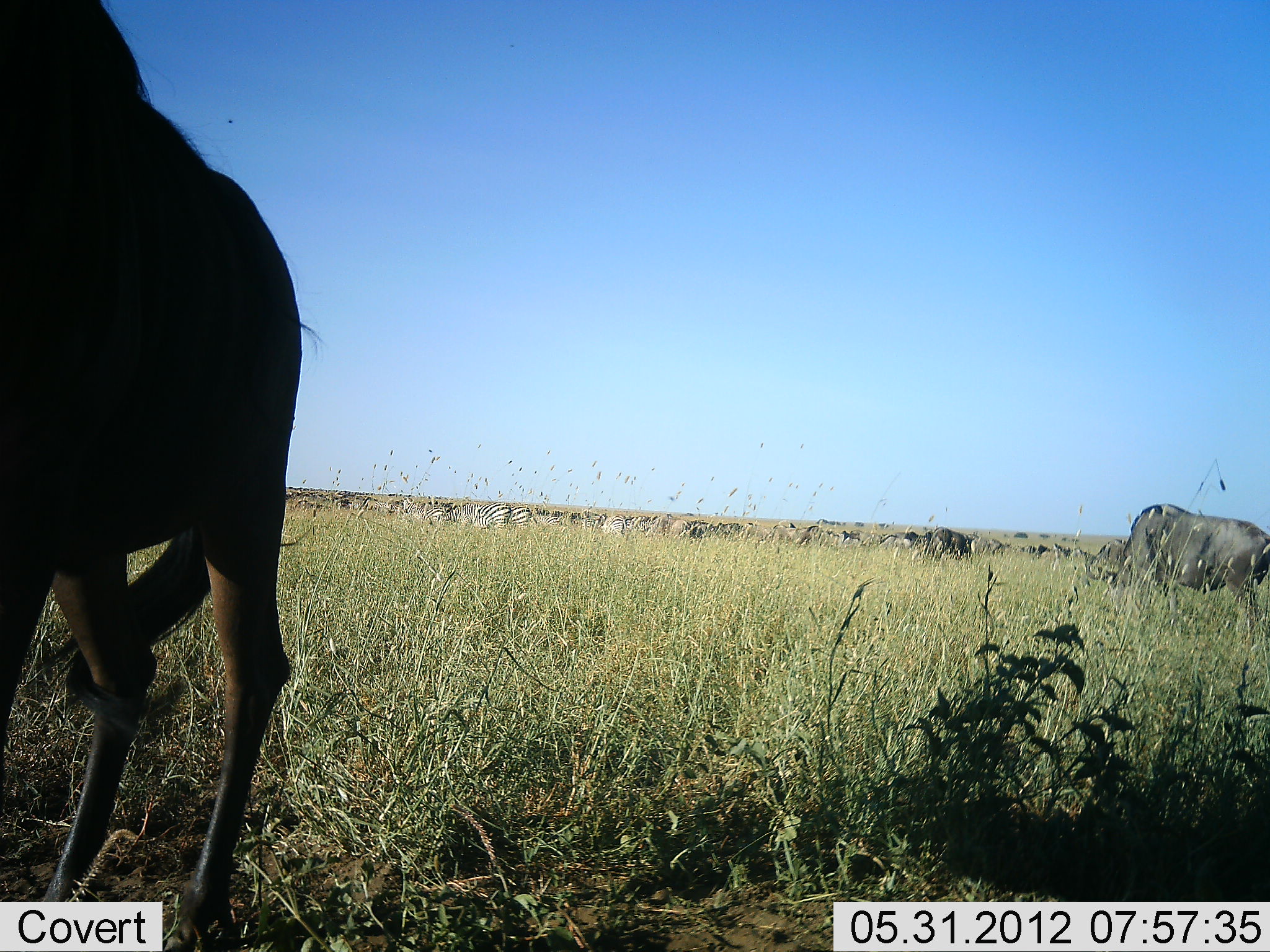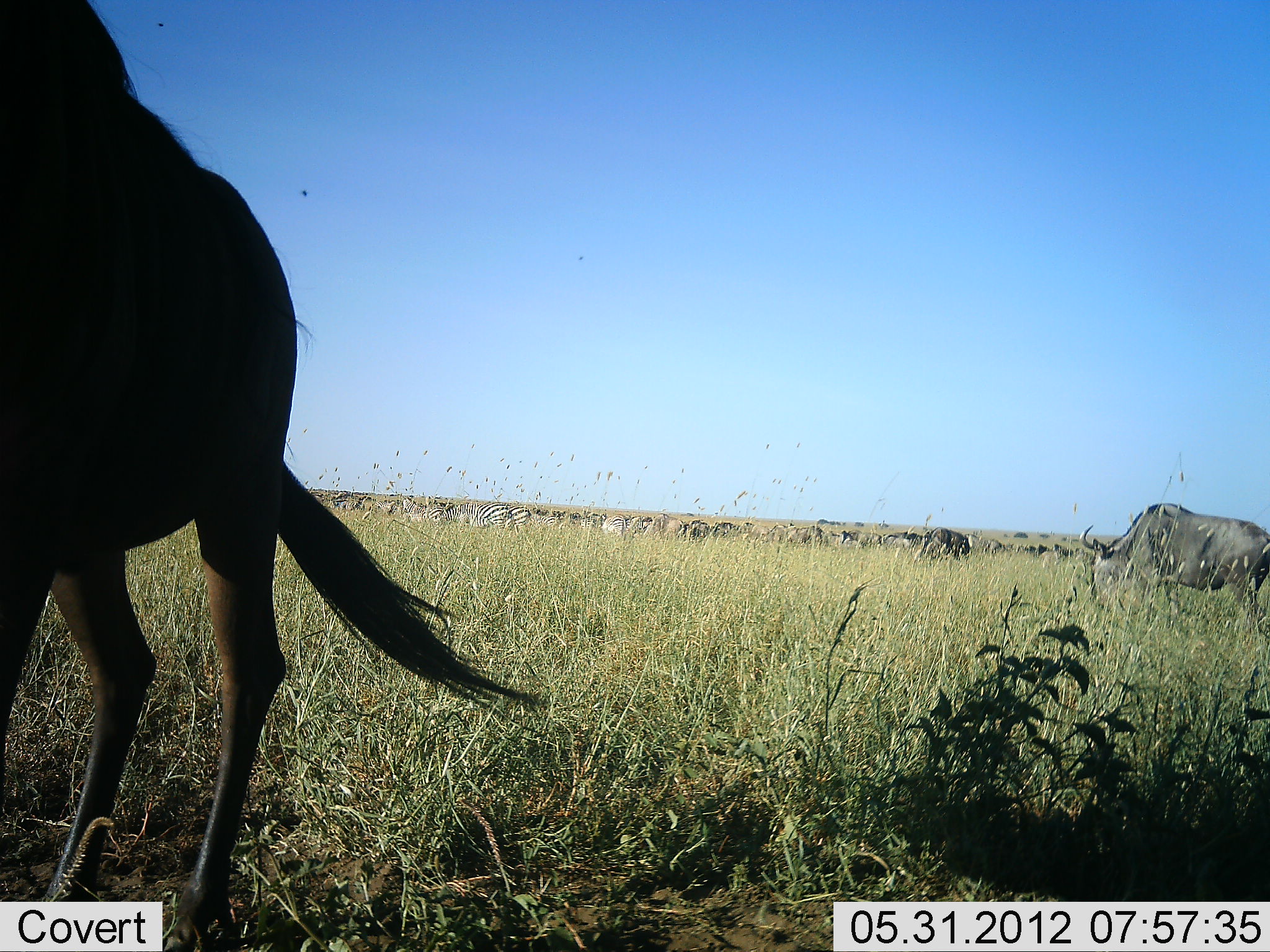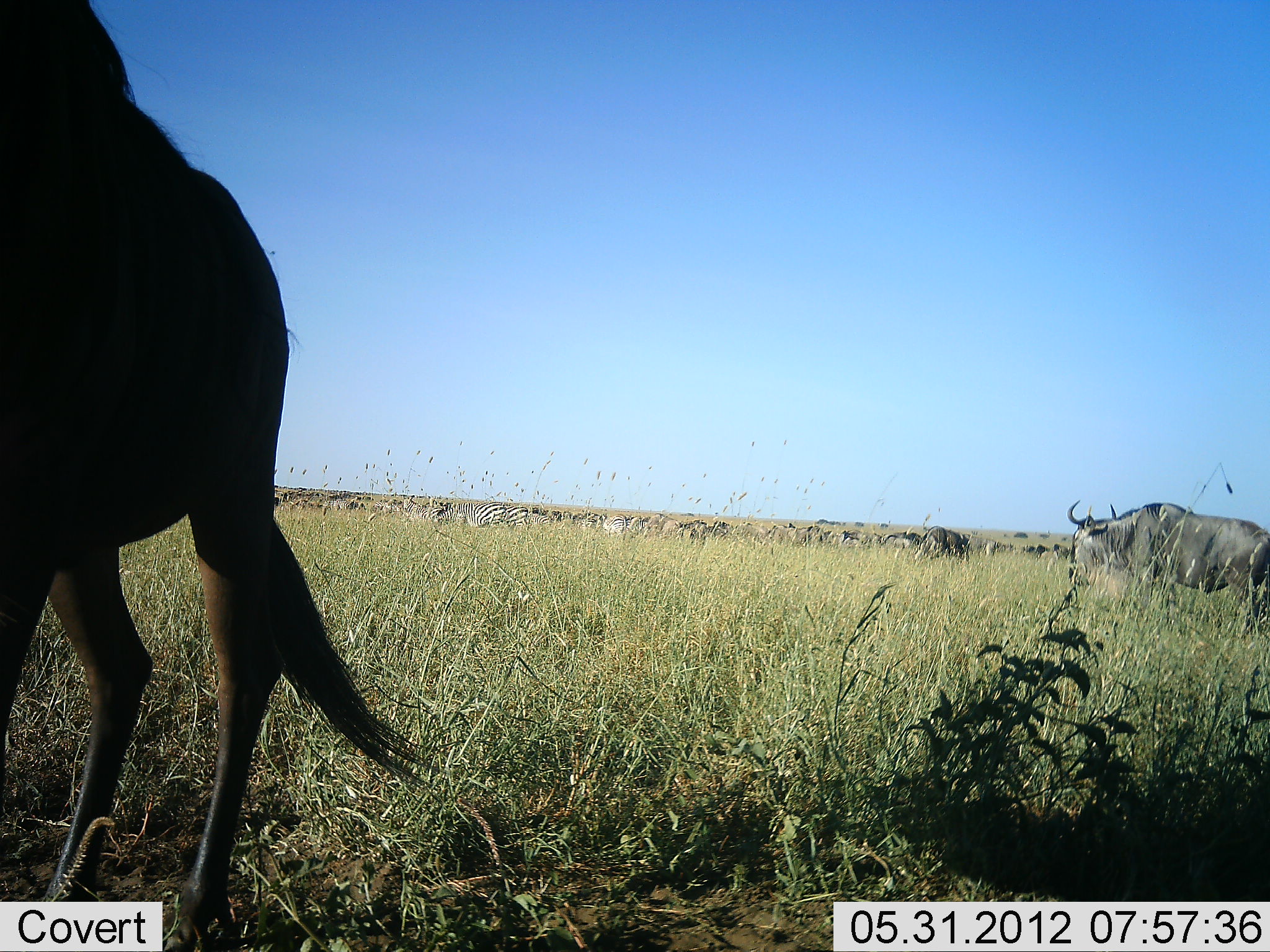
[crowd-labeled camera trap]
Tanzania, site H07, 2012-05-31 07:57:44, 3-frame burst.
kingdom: Animalia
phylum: Chordata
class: Mammalia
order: Artiodactyla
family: Bovidae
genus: Connochaetes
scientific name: Connochaetes taurinus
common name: blue wildebeest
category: wildebeest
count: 11-50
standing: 46%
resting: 0%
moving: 46%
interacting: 0%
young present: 0%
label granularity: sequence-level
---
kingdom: Animalia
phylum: Chordata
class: Mammalia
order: Perissodactyla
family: Equidae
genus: Equus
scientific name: Equus quagga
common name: plains zebra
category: zebra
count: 3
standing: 45%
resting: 0%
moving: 27%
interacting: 9%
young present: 9%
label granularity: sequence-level